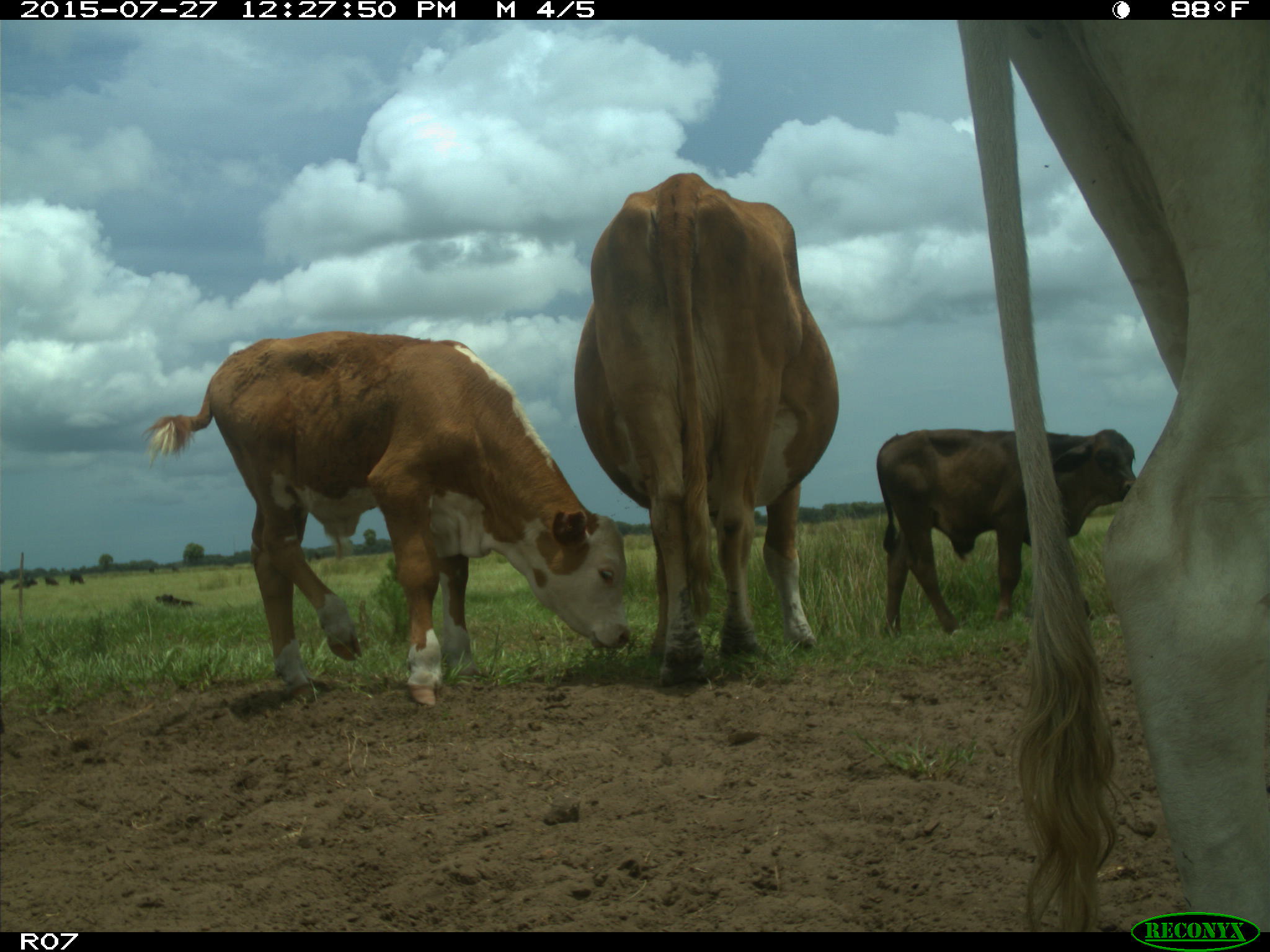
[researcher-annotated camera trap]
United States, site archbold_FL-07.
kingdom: Animalia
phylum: Chordata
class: Mammalia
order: Artiodactyla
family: Bovidae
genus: Bos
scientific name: Bos taurus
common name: domestic cow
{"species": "Bos taurus (domestic cow)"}